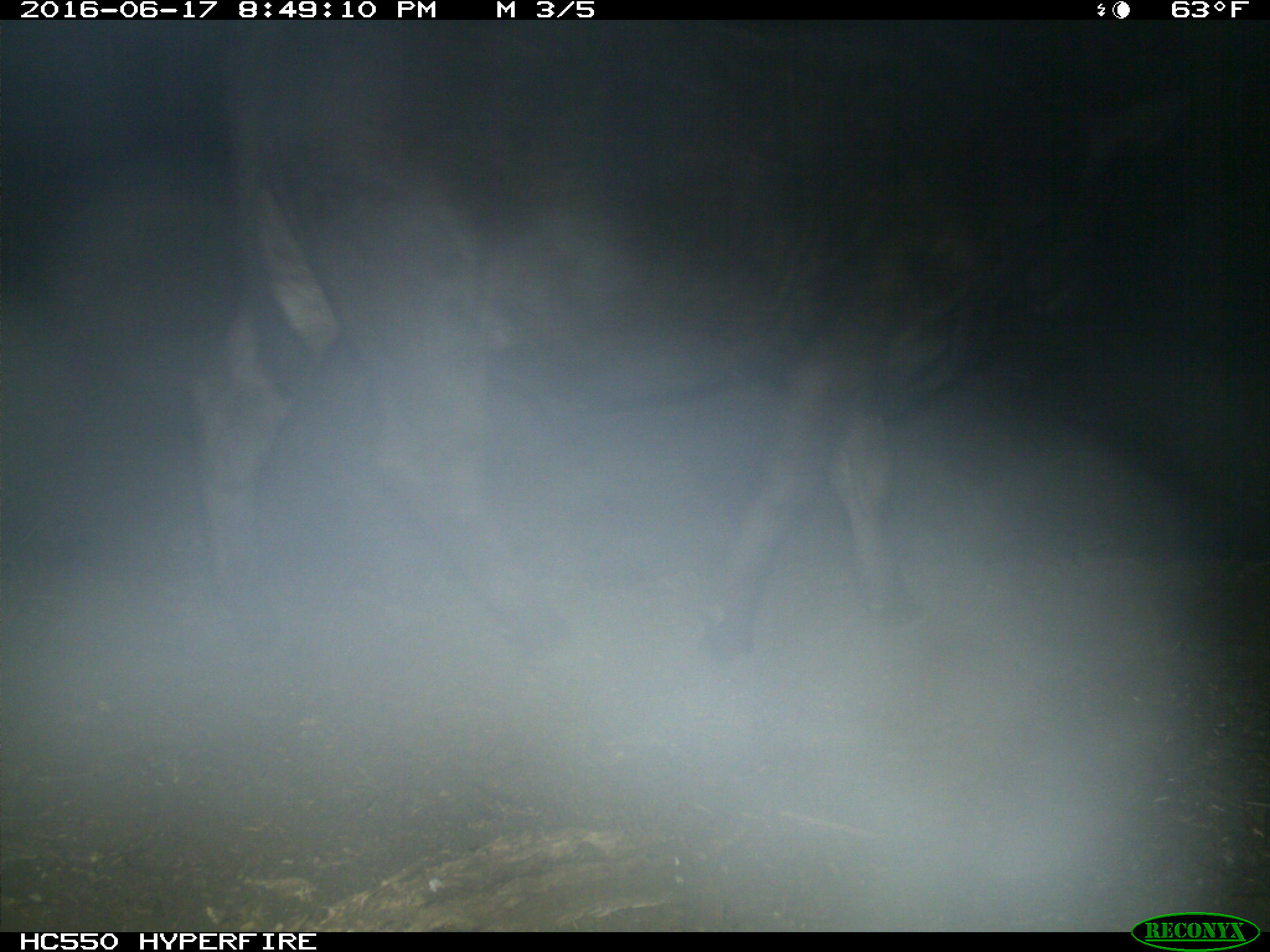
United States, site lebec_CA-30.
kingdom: Animalia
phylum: Chordata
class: Mammalia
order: Artiodactyla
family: Bovidae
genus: Bos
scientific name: Bos taurus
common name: domestic cow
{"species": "Bos taurus (domestic cow)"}